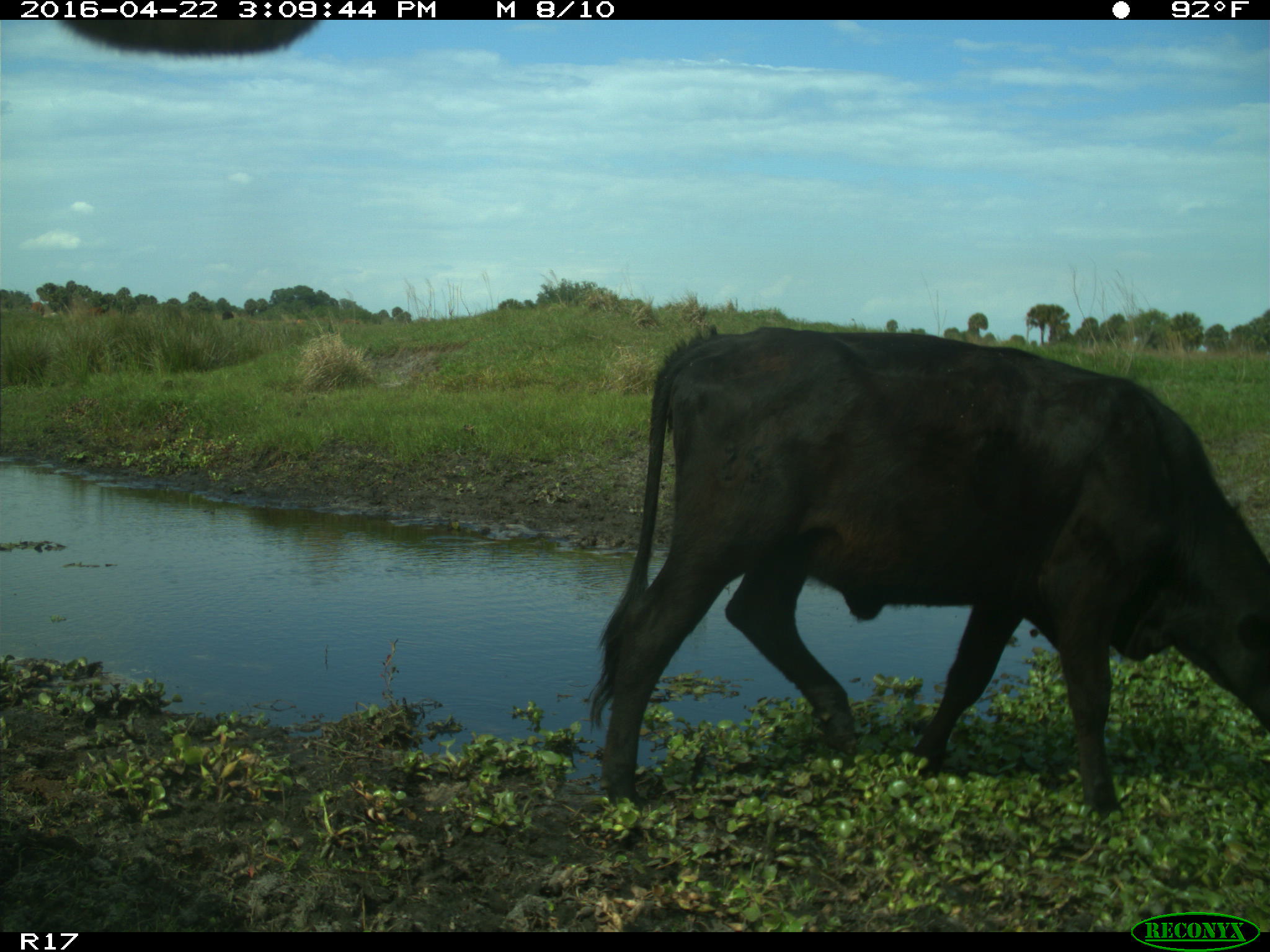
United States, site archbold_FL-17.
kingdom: Animalia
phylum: Chordata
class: Mammalia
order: Artiodactyla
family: Bovidae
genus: Bos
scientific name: Bos taurus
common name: domestic cow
Bos taurus (domestic cow).